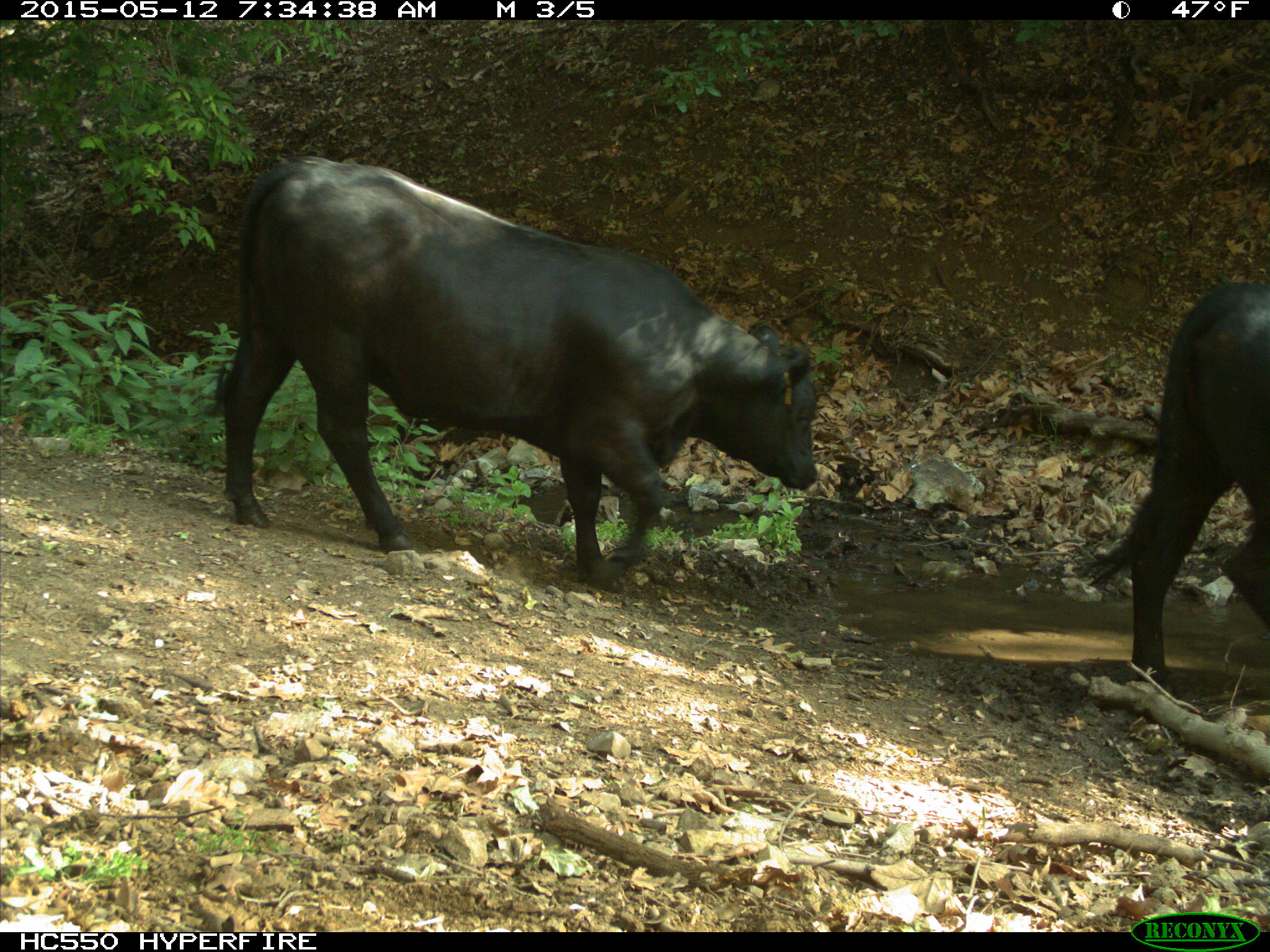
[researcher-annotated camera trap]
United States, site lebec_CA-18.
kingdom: Animalia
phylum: Chordata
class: Mammalia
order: Artiodactyla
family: Bovidae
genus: Bos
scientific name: Bos taurus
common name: domestic cow